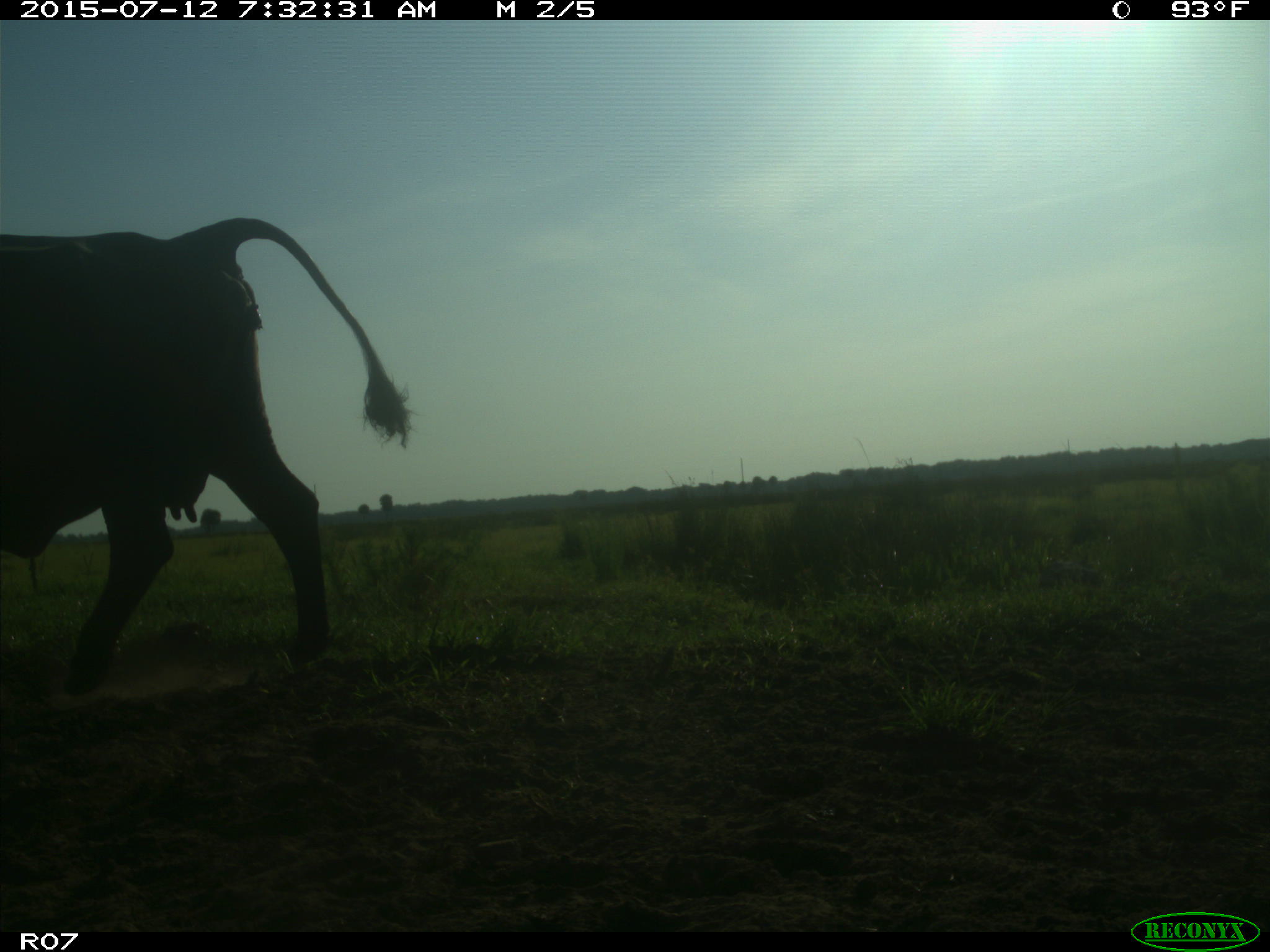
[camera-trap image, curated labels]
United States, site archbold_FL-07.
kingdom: Animalia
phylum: Chordata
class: Mammalia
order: Artiodactyla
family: Bovidae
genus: Bos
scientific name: Bos taurus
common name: domestic cow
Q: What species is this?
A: Bos taurus (domestic cow).